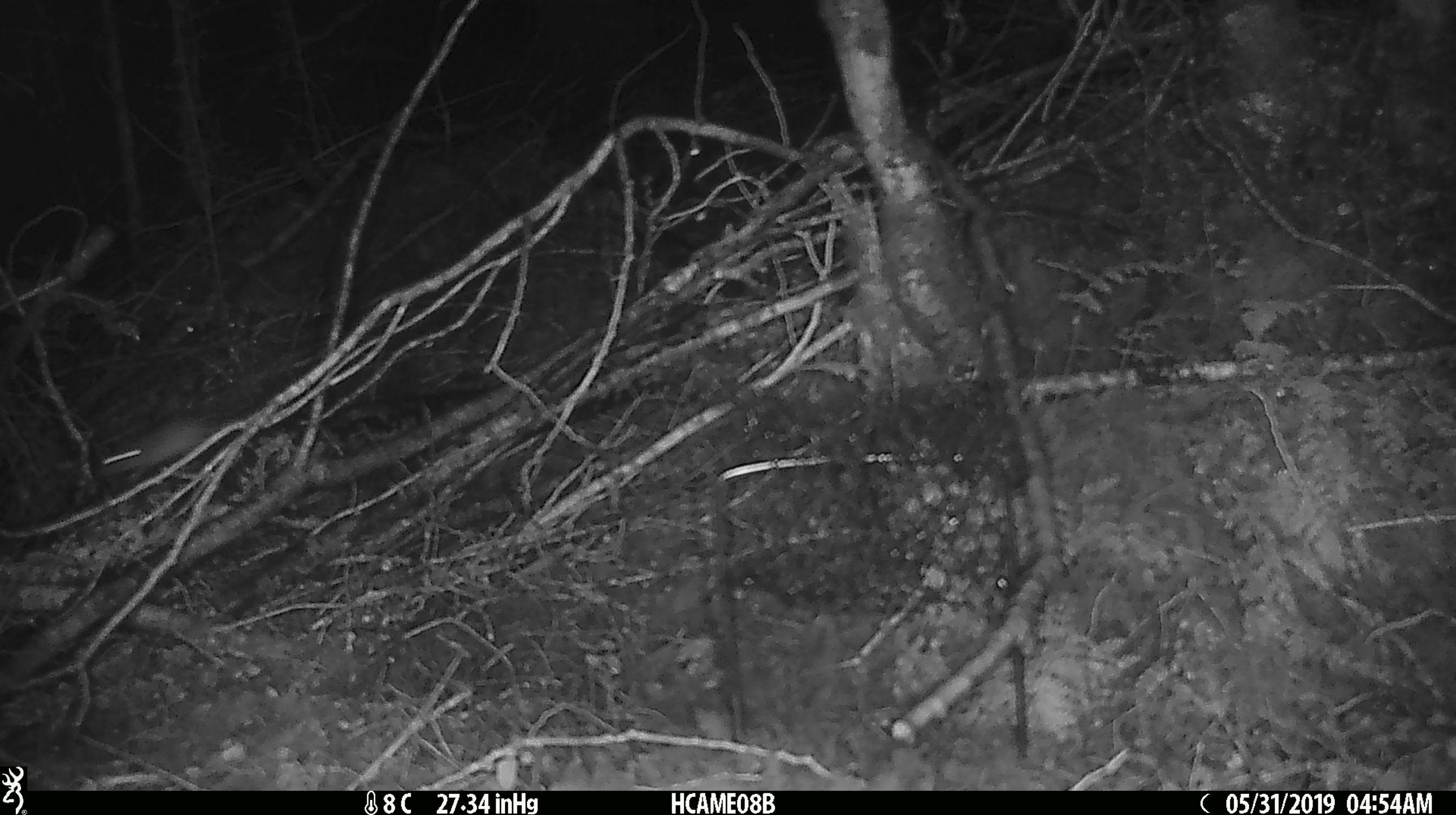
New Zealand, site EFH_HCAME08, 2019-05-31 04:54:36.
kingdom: Animalia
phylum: Chordata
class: Mammalia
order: Rodentia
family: Muridae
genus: Mus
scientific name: Mus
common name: mouse